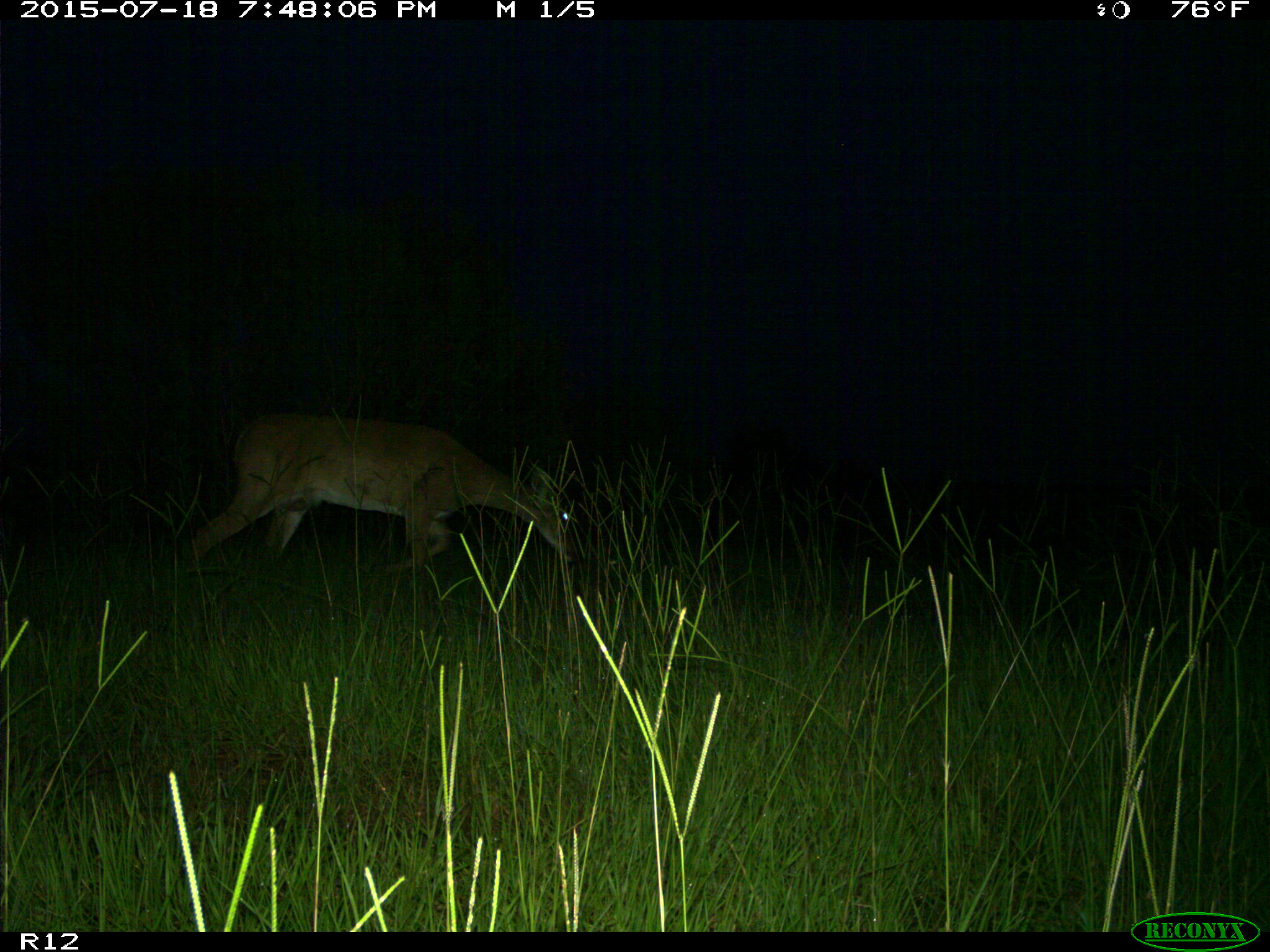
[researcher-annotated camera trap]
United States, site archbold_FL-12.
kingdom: Animalia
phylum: Chordata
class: Mammalia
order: Artiodactyla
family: Cervidae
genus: Odocoileus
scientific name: Odocoileus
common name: deer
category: unidentified deer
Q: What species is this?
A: Unidentified deer (deer) (Odocoileus).